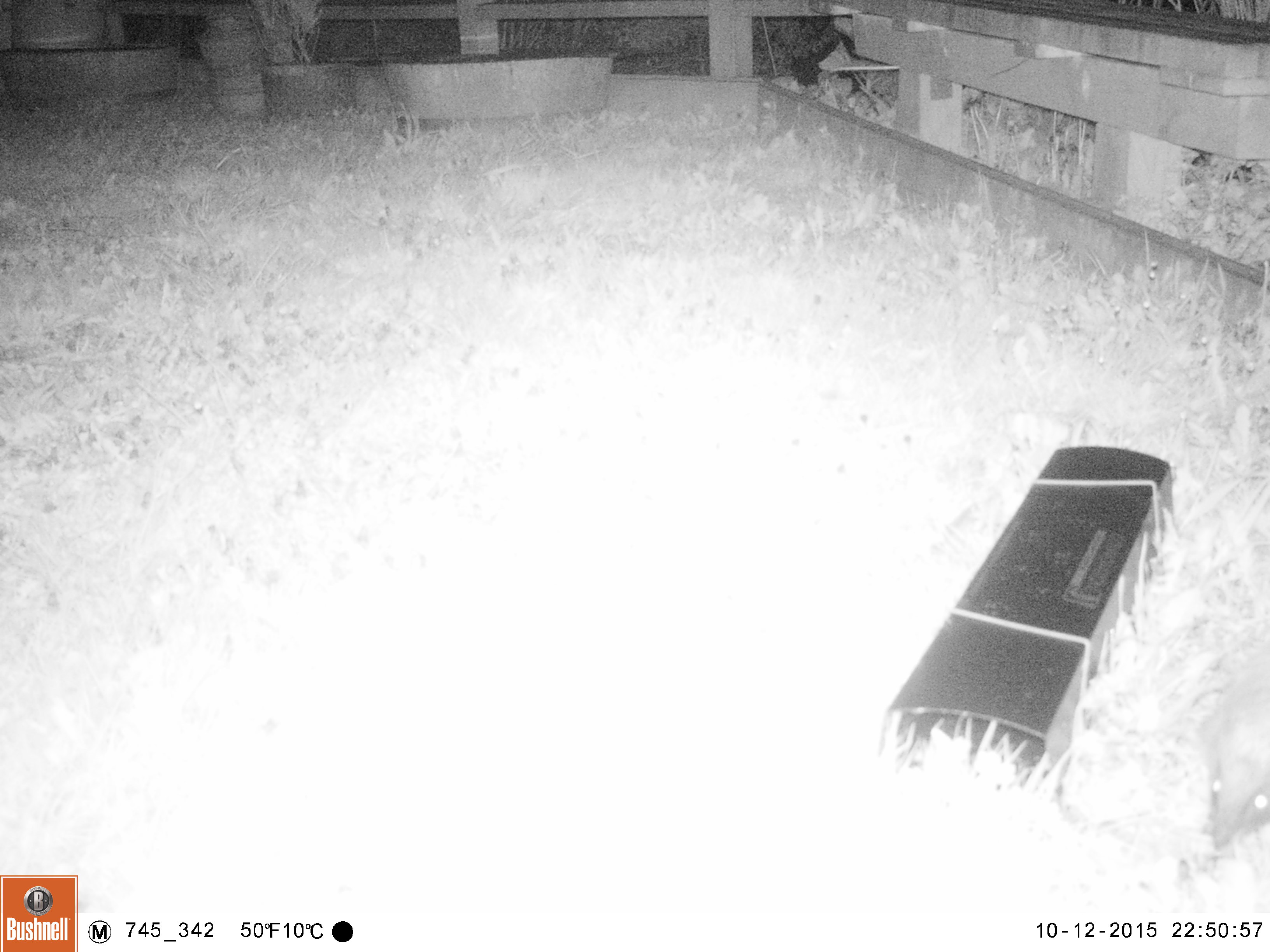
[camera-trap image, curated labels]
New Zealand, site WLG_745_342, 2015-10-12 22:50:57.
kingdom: Animalia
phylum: Chordata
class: Mammalia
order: Eulipotyphla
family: Erinaceidae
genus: Erinaceus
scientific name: Erinaceus europaeus europaeus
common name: european hedgehog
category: hedgehog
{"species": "hedgehog (european hedgehog) (Erinaceus europaeus europaeus)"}